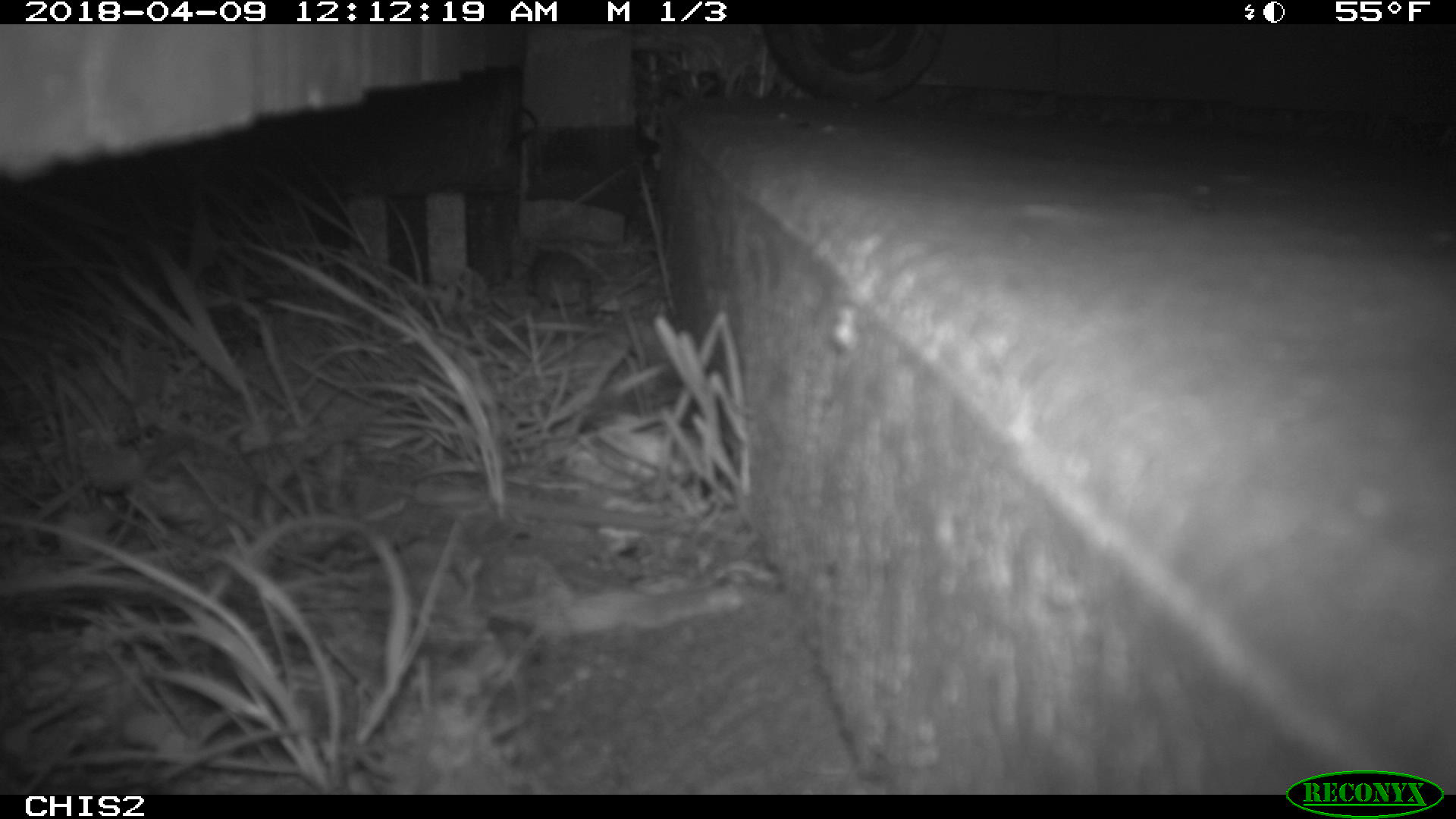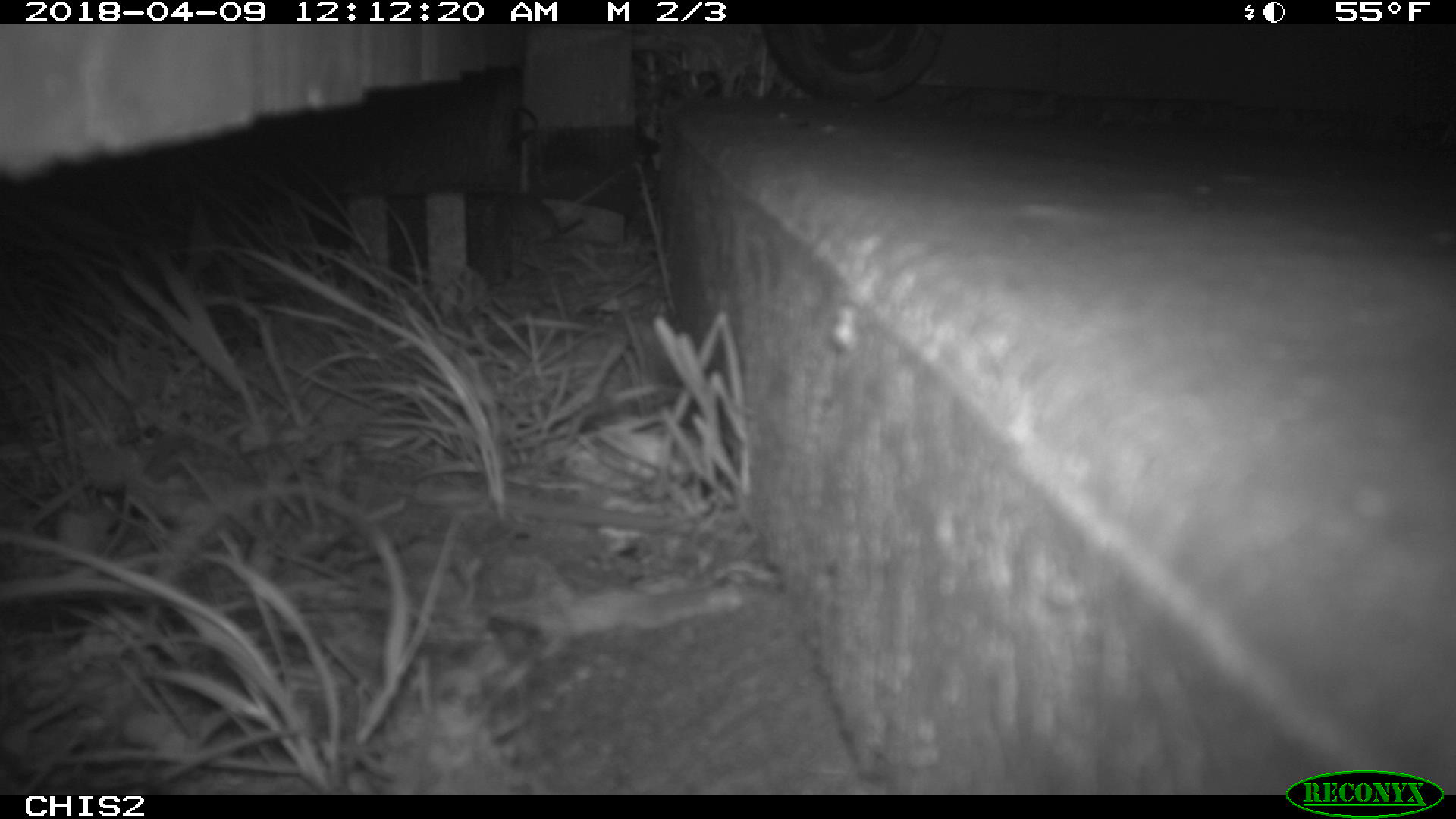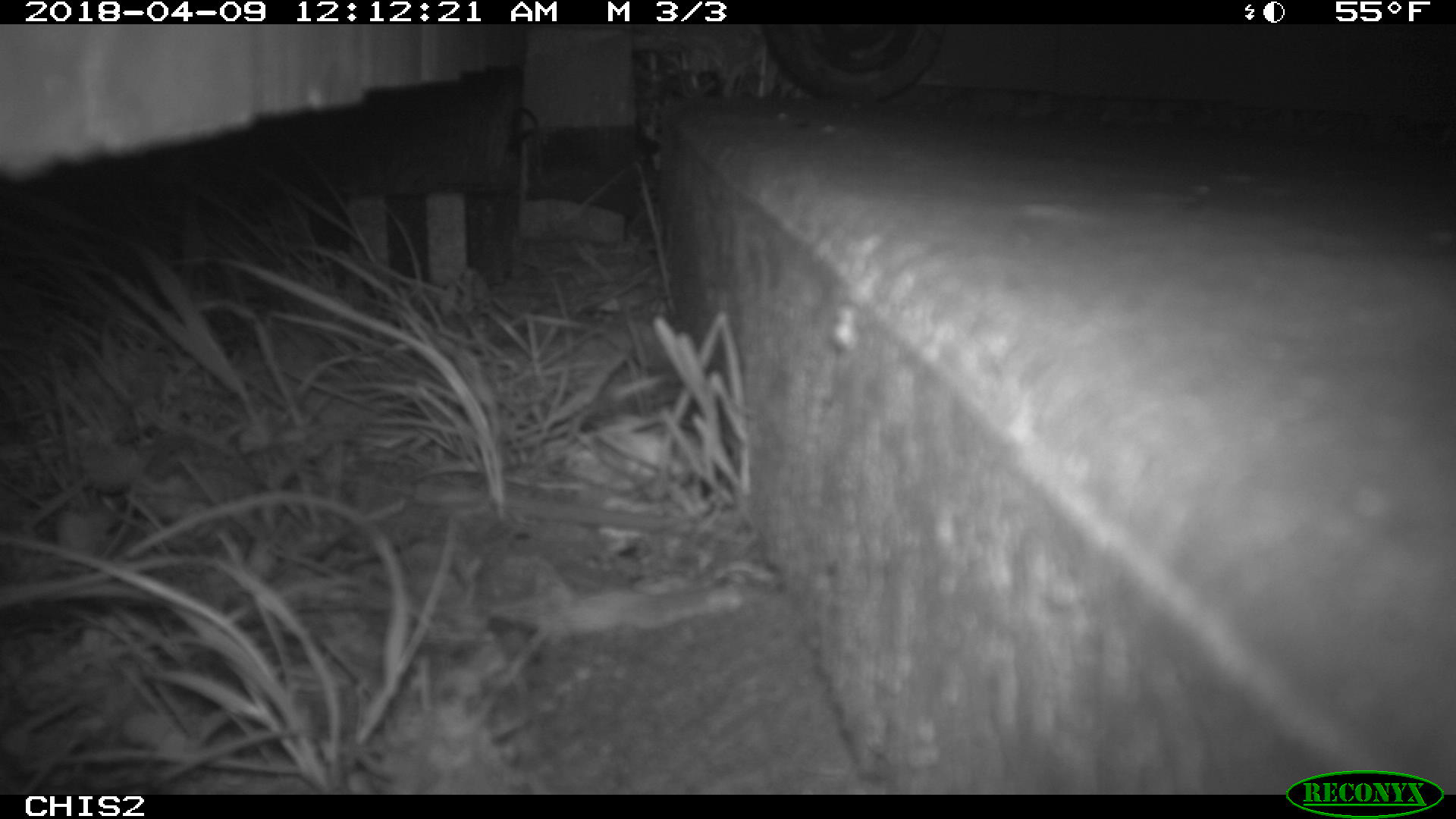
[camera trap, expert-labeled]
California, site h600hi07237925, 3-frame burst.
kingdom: Animalia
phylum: Chordata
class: Mammalia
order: Rodentia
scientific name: Rodentia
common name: rodent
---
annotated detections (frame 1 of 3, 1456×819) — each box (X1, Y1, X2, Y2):
rodent: (527, 249, 593, 315)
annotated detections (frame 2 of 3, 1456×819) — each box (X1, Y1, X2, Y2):
rodent: (501, 193, 585, 243)